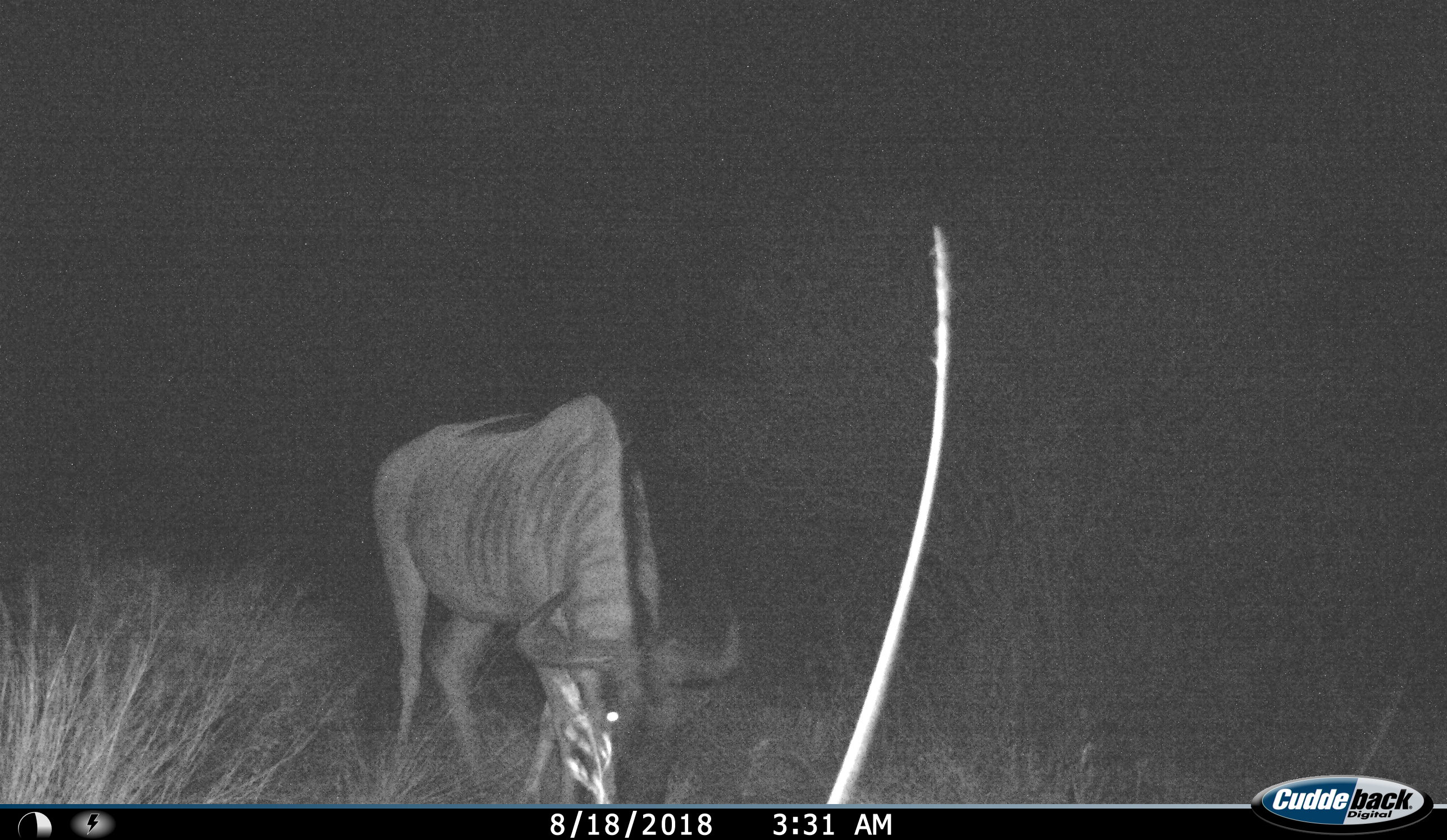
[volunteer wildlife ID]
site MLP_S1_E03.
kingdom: Animalia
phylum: Chordata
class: Mammalia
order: Artiodactyla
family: Bovidae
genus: Connochaetes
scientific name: Connochaetes taurinus taurinus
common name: blue wildebeest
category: wildebeestblue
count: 1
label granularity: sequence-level